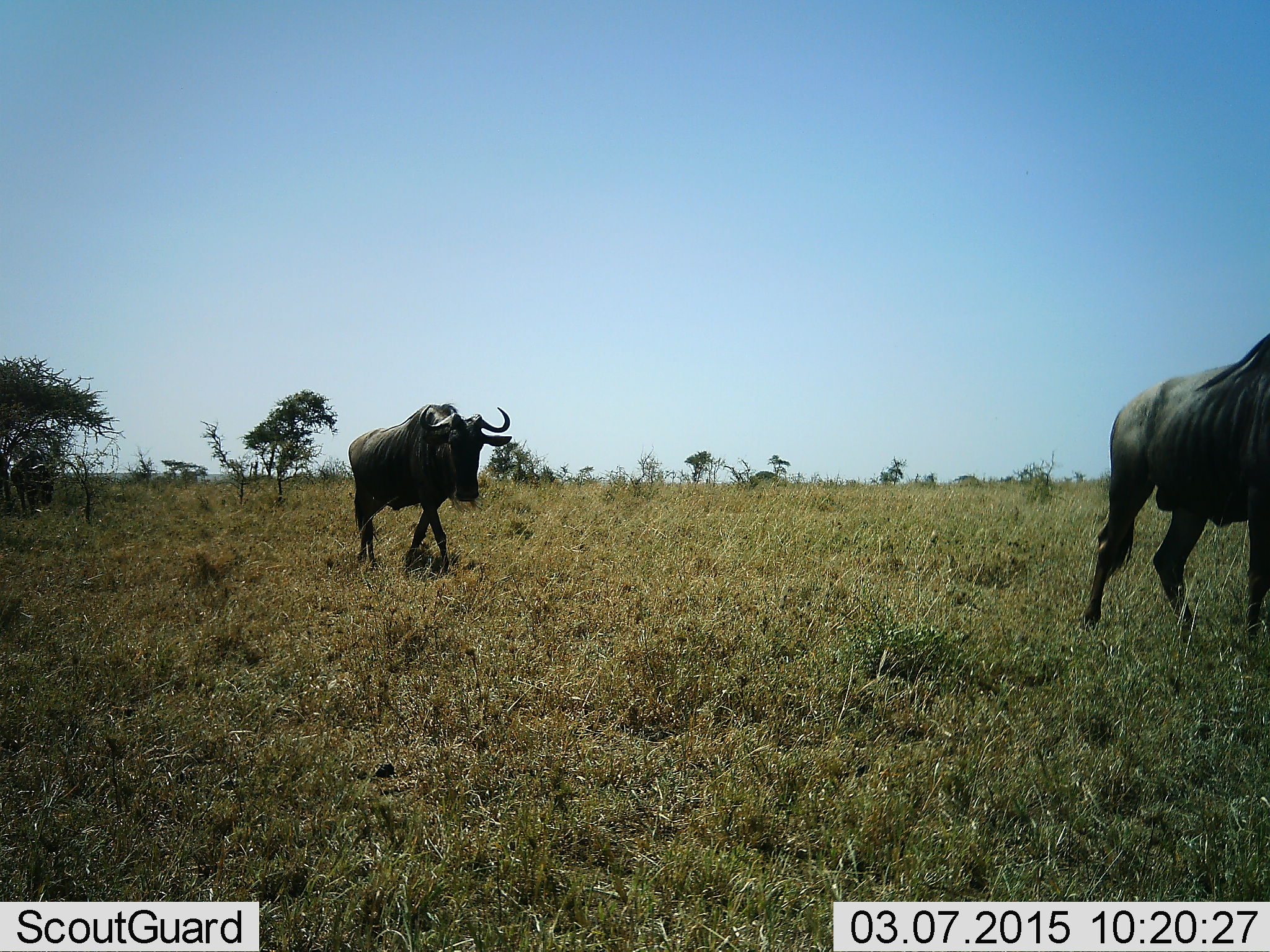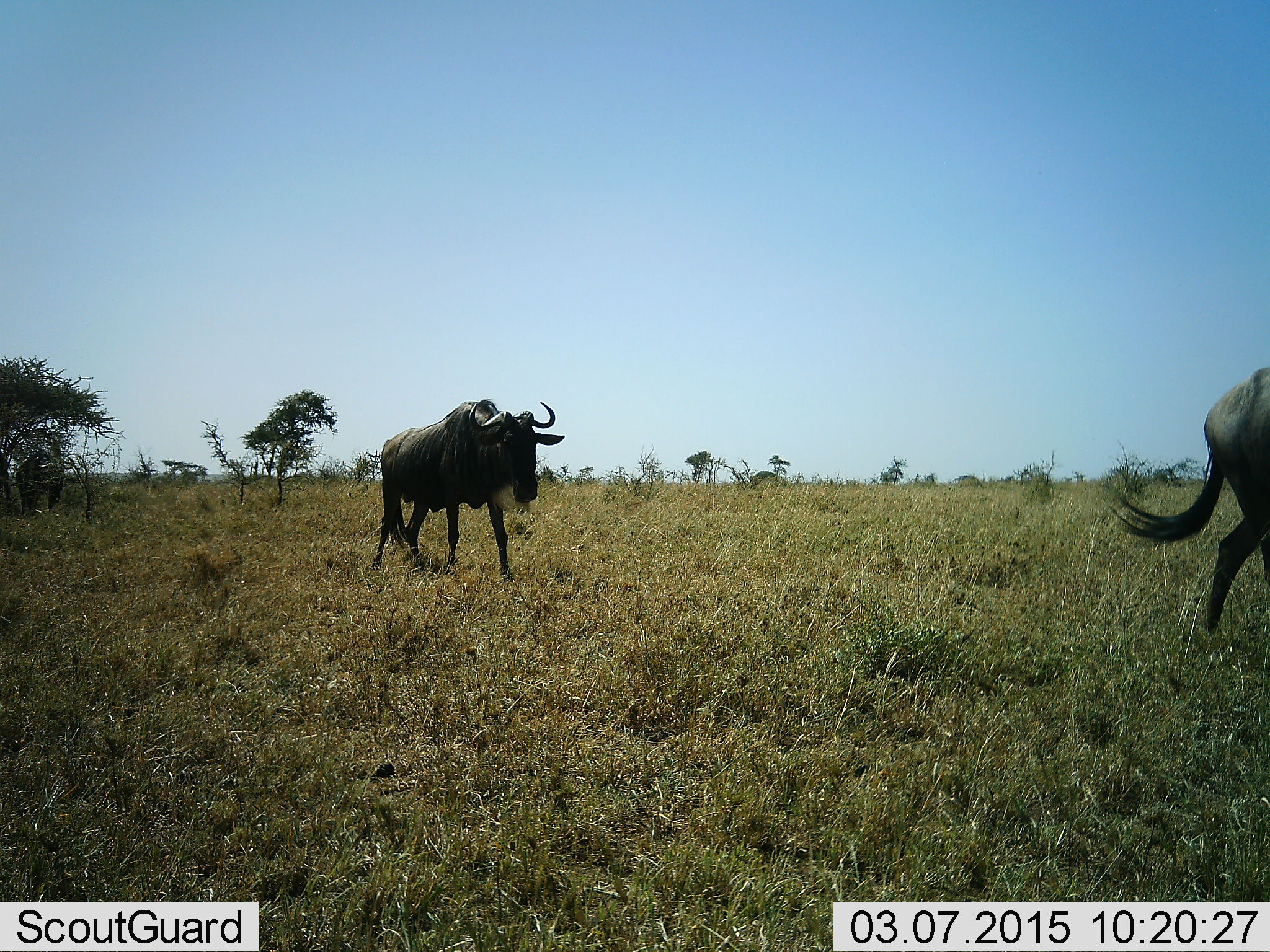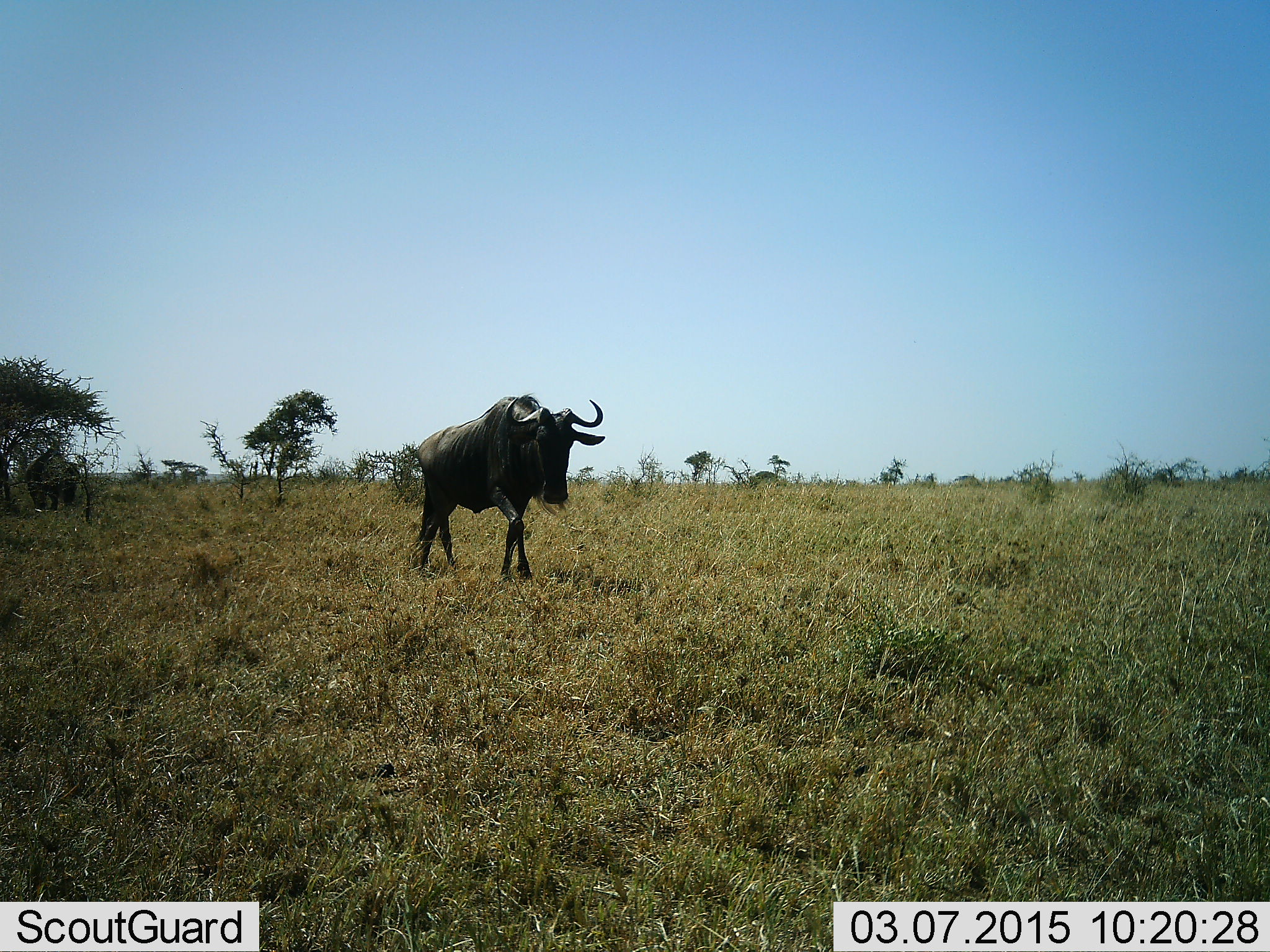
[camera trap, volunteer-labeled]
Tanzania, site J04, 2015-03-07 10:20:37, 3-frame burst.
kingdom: Animalia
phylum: Chordata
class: Mammalia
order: Artiodactyla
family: Bovidae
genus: Connochaetes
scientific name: Connochaetes taurinus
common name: blue wildebeest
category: wildebeest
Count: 3.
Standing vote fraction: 0%.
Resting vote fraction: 0%.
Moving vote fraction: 100%.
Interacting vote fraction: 0%.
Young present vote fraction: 0%.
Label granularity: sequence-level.